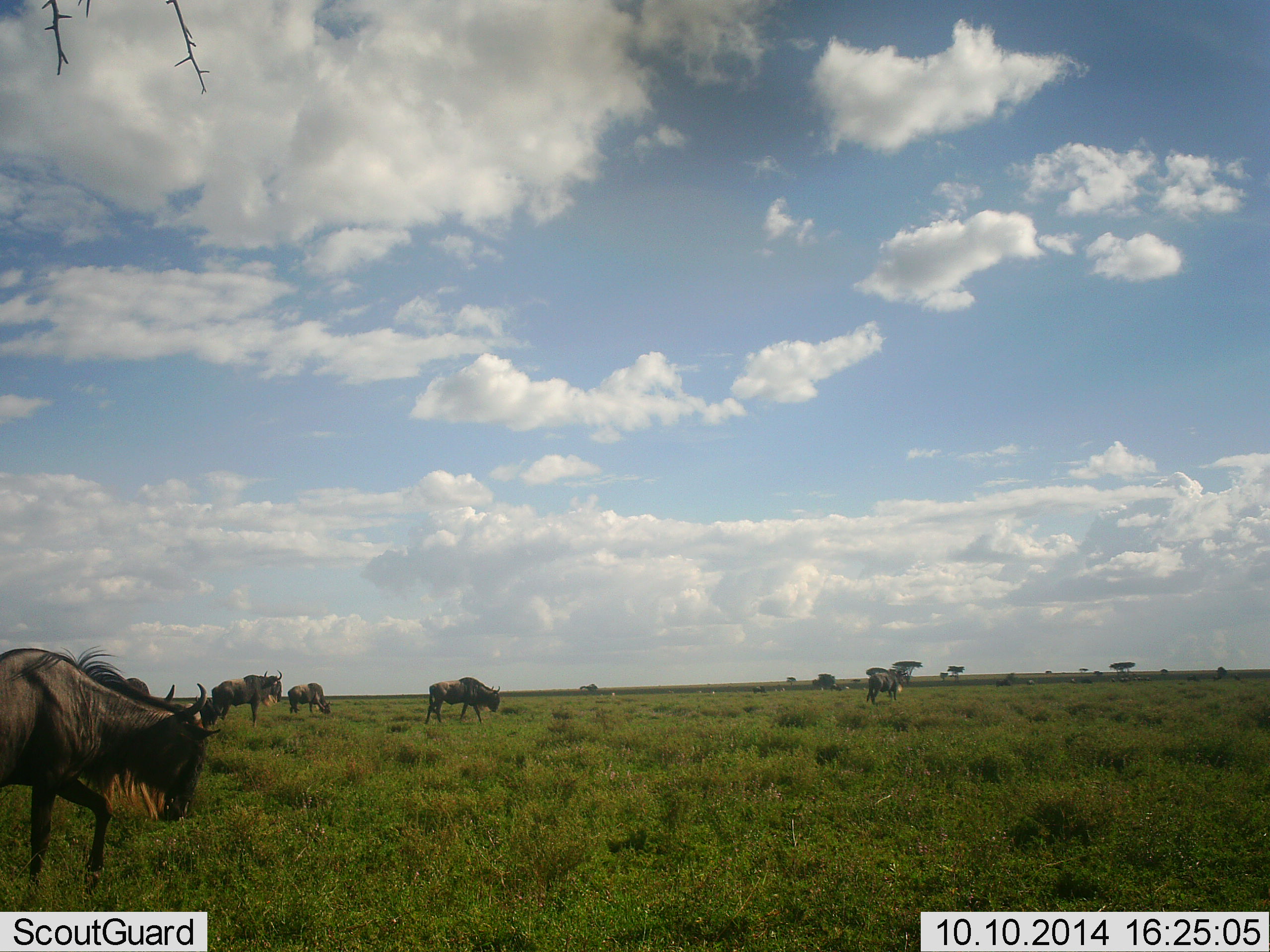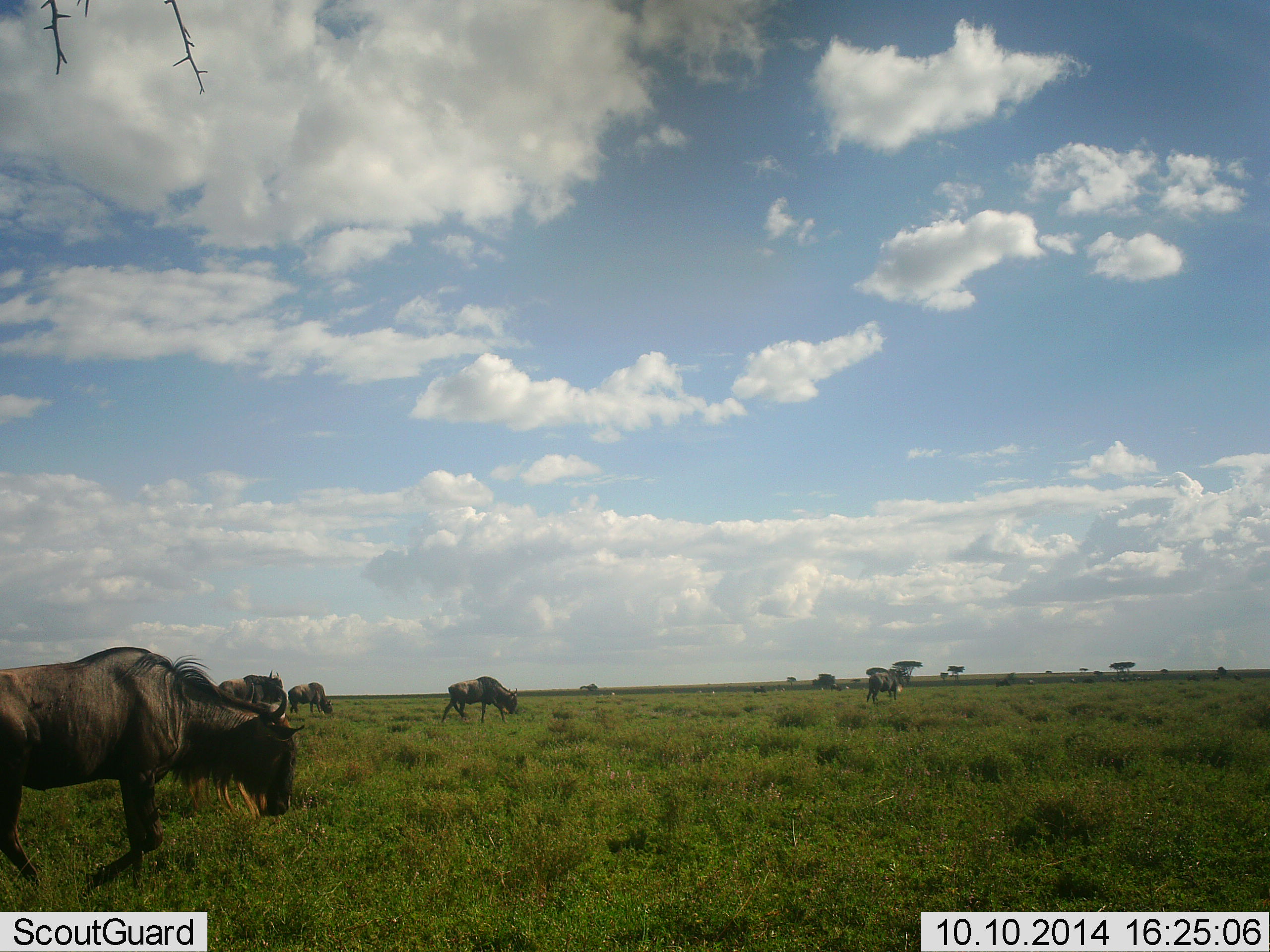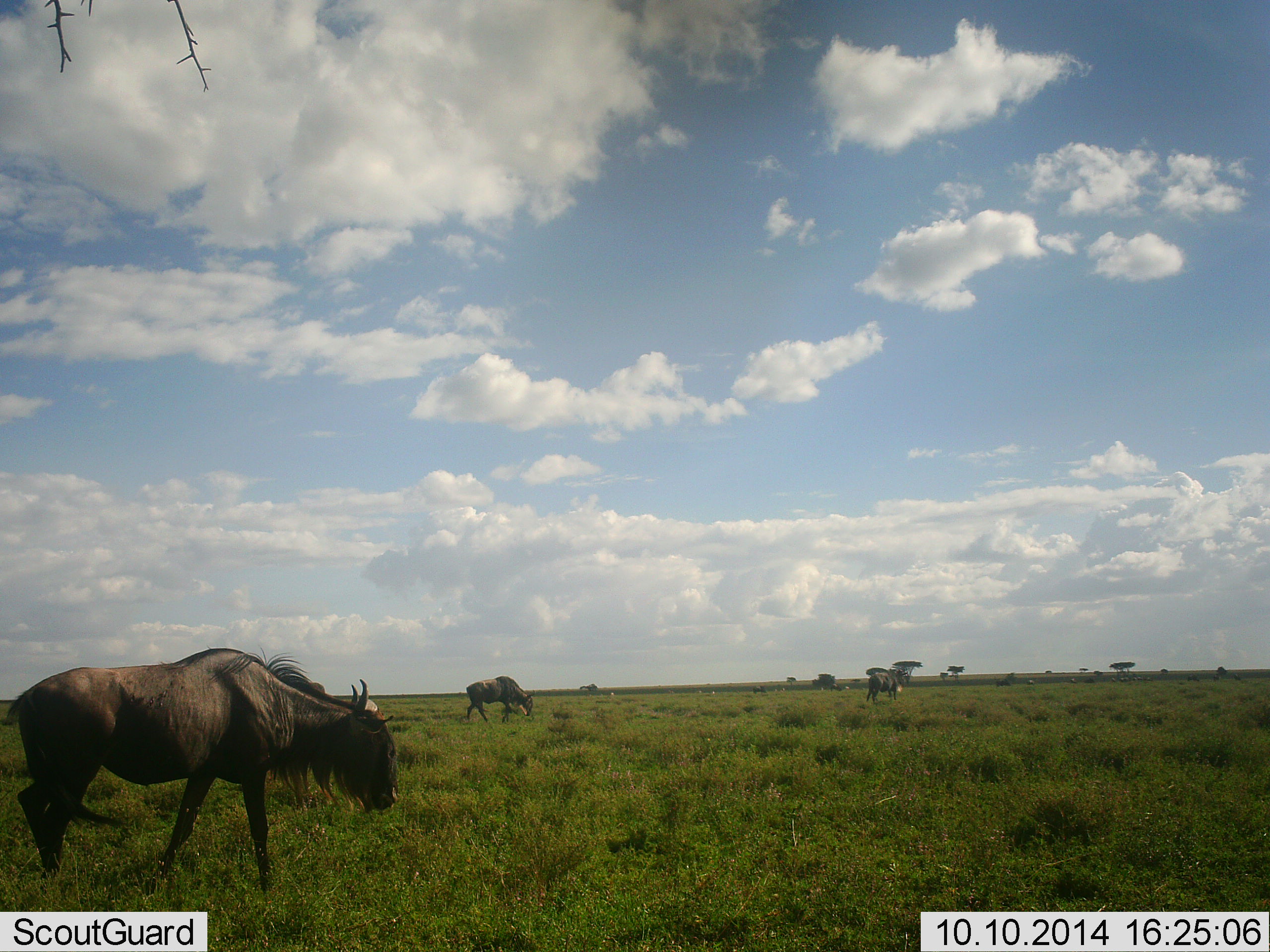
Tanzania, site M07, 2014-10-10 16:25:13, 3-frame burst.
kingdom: Animalia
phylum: Chordata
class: Mammalia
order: Artiodactyla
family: Bovidae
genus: Connochaetes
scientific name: Connochaetes taurinus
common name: blue wildebeest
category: wildebeest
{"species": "wildebeest (blue wildebeest) (Connochaetes taurinus)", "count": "6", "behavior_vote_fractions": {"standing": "40%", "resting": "0%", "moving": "100%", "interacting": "0%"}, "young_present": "0%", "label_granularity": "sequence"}